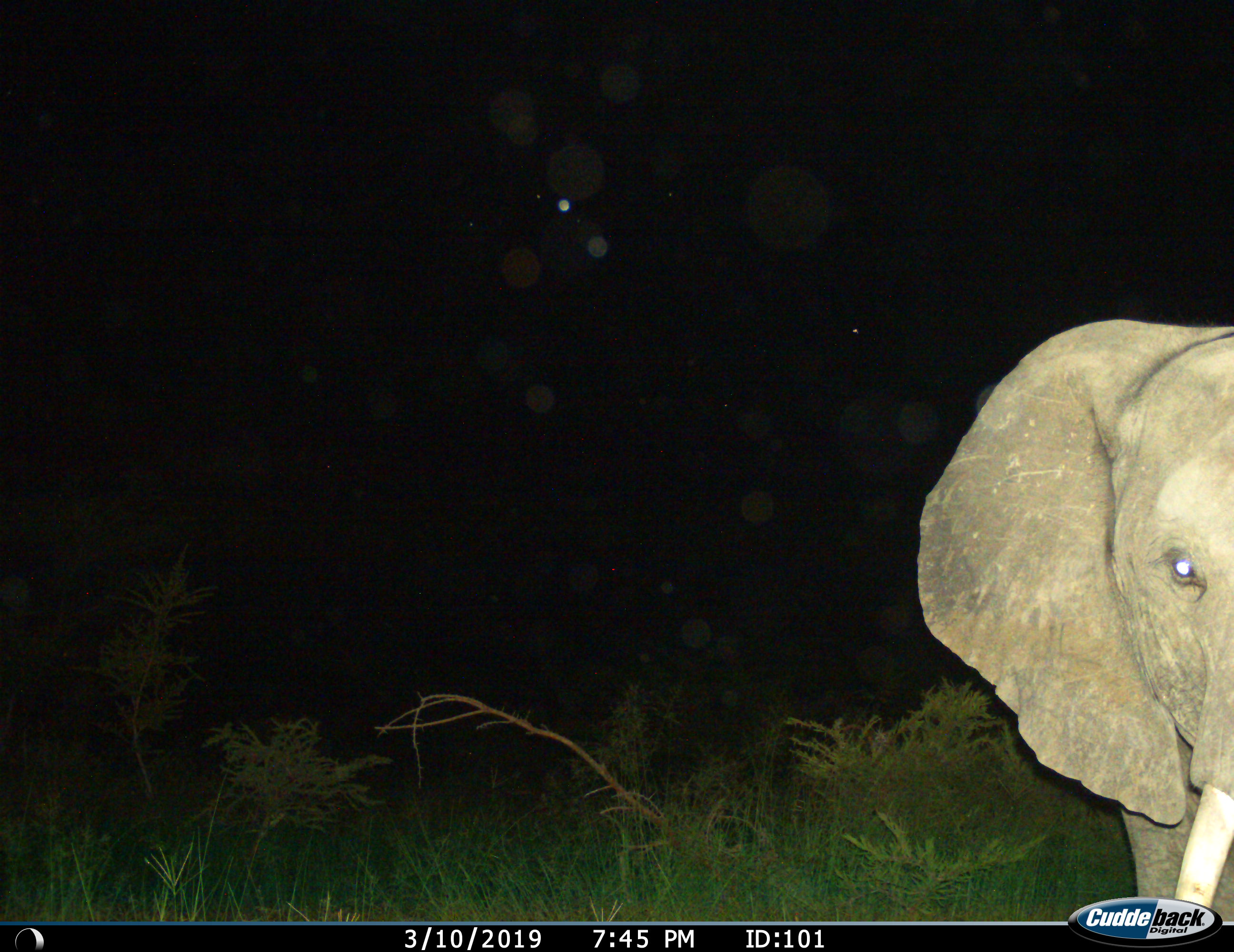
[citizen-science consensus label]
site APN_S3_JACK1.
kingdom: Animalia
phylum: Chordata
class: Mammalia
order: Proboscidea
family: Elephantidae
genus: Loxodonta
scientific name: Loxodonta africana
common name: african bush elephant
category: elephant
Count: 1.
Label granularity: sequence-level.